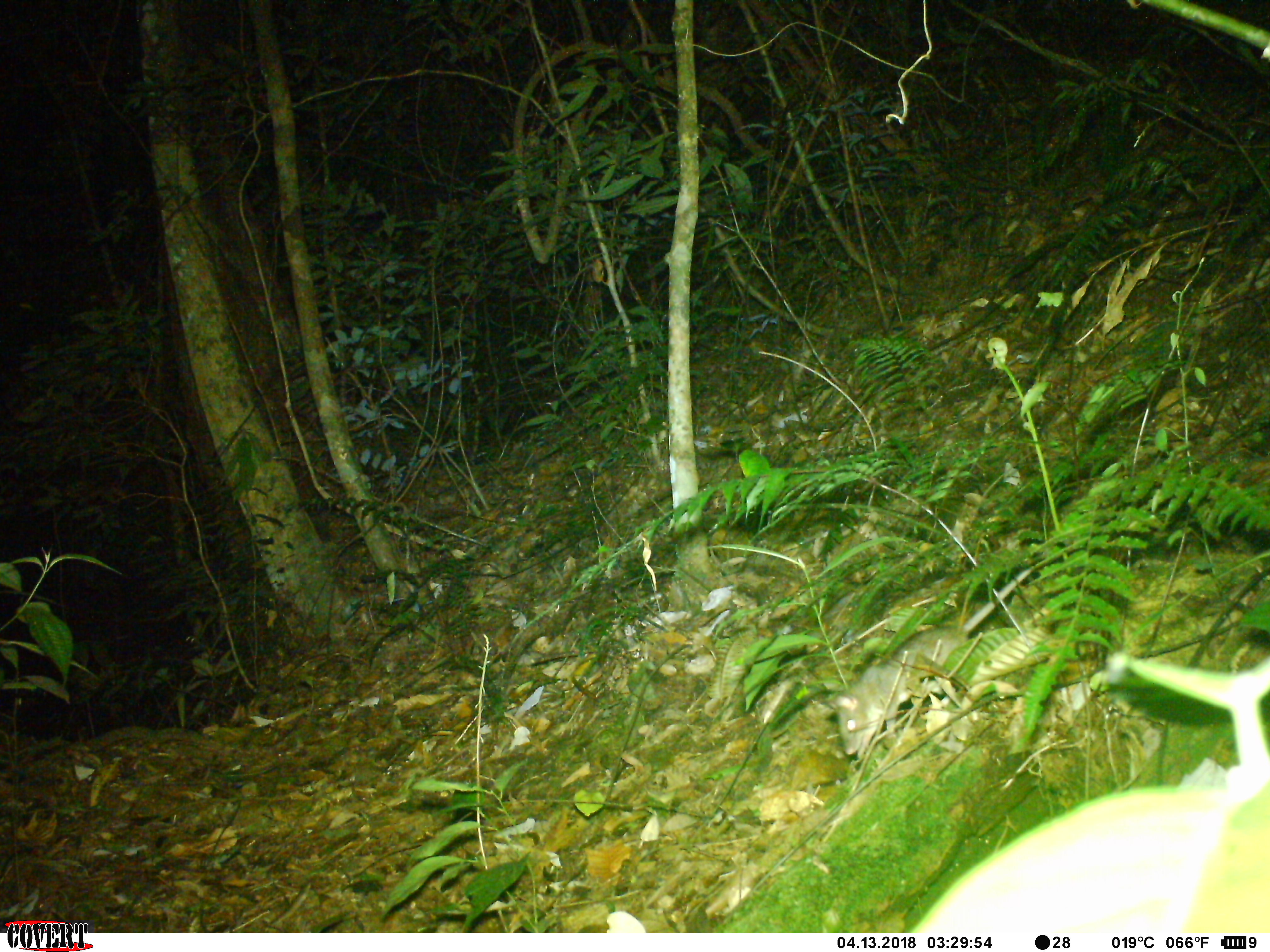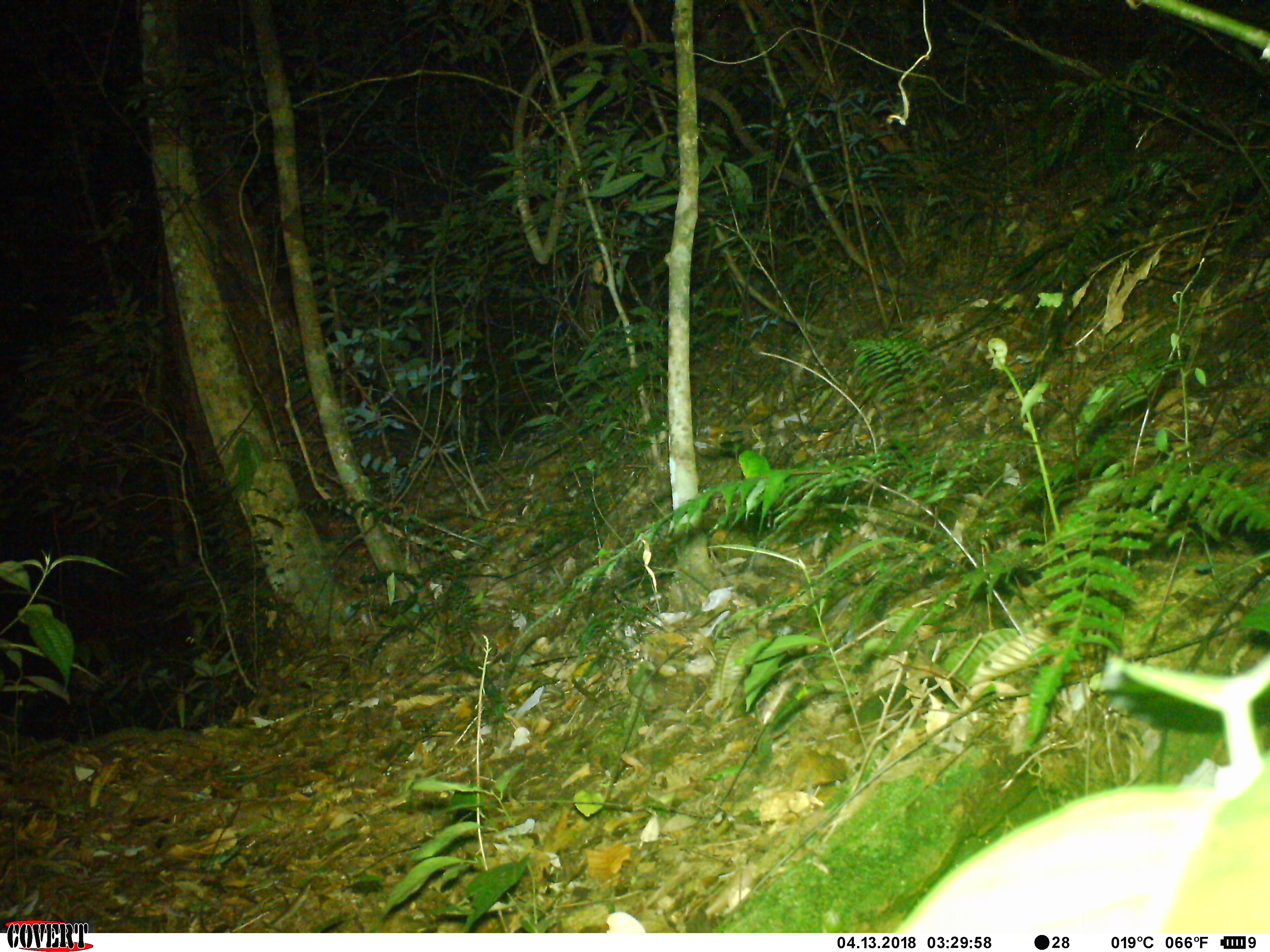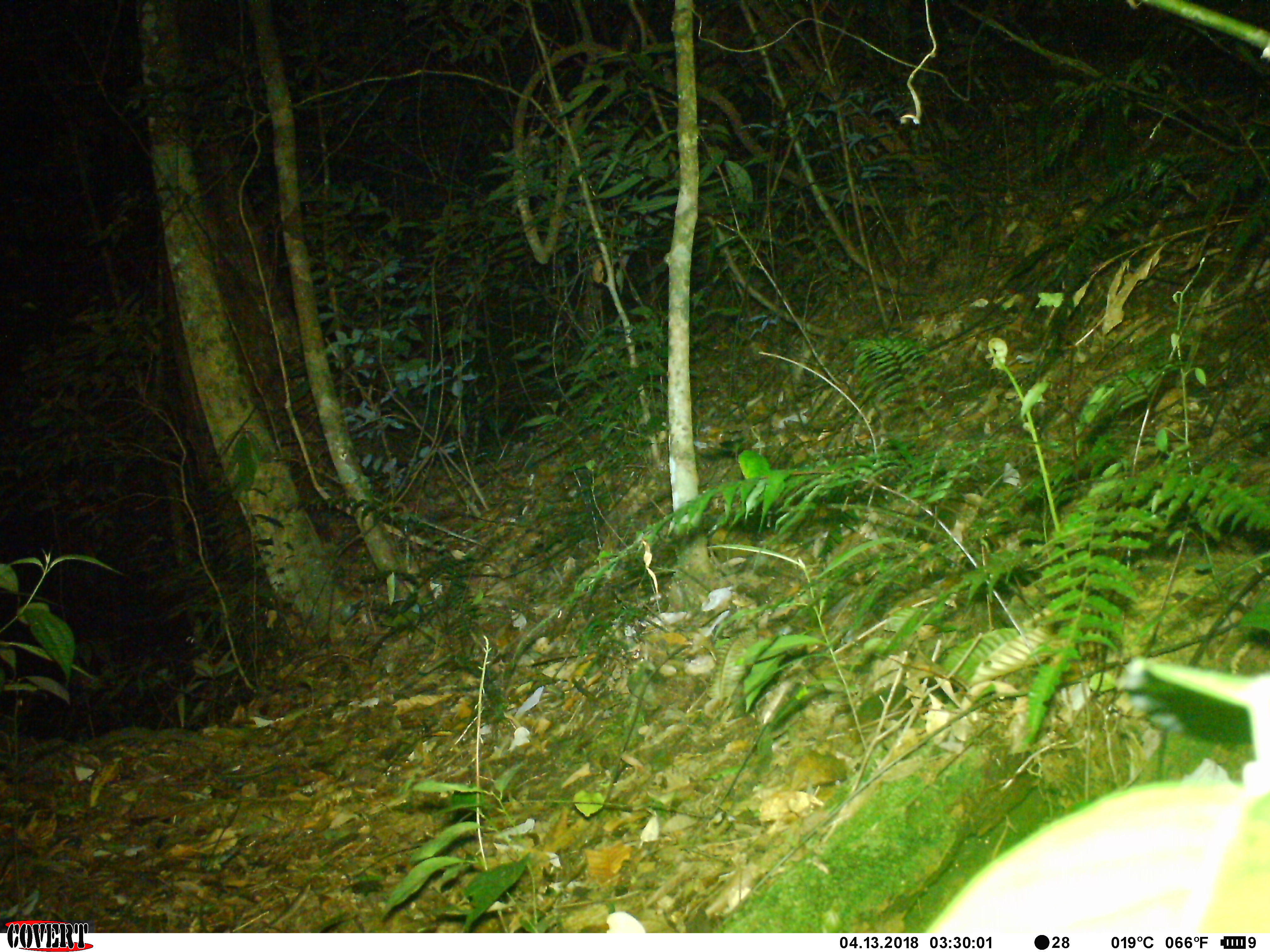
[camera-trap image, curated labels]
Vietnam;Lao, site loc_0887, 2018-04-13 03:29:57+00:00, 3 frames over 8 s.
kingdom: Animalia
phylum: Chordata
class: Mammalia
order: Rodentia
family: Muridae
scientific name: Muridae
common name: old-world mice and rats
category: unidentified murid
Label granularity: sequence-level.